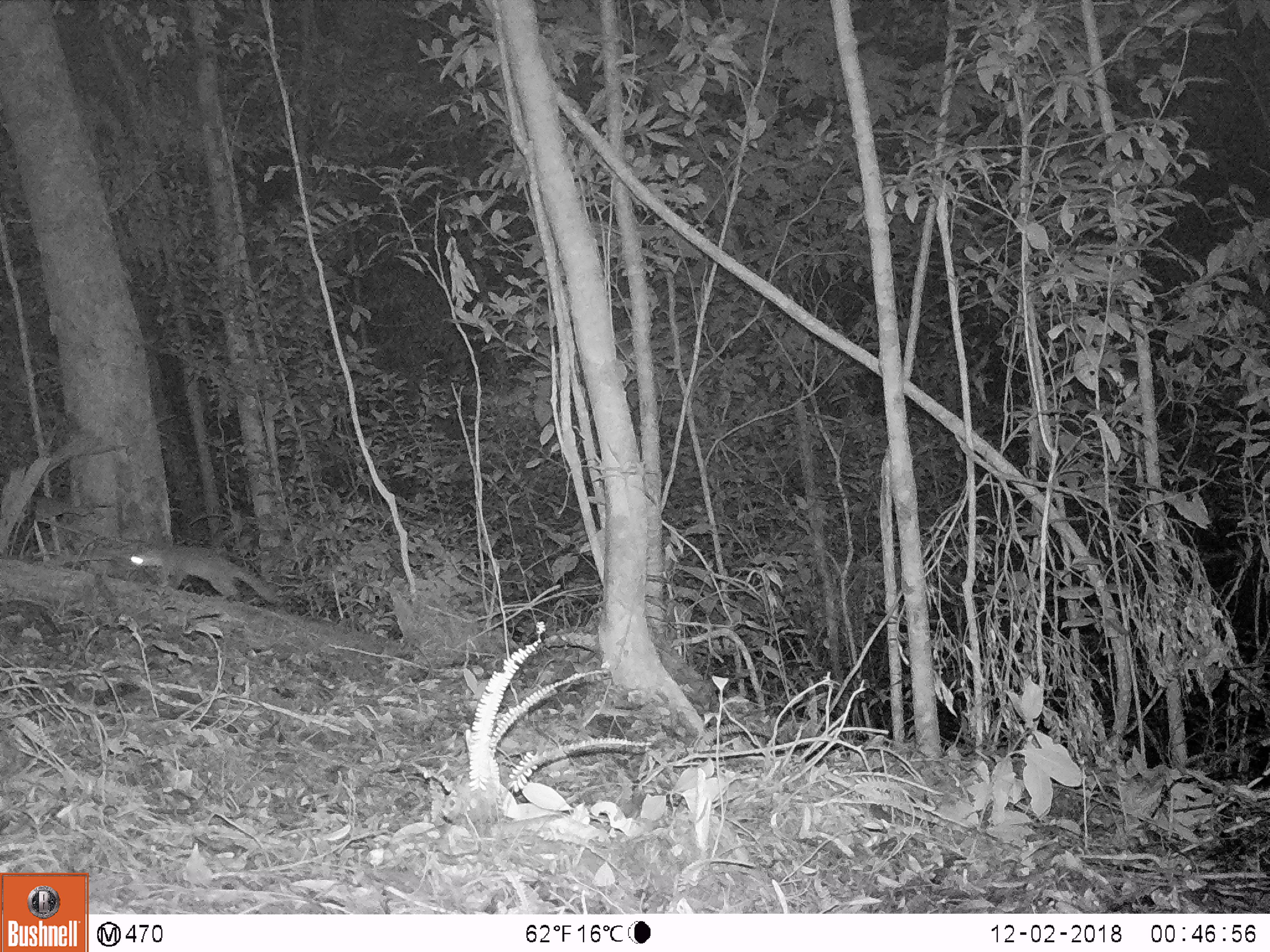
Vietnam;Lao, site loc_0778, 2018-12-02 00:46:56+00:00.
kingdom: Animalia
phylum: Chordata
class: Mammalia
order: Carnivora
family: Mustelidae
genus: Melogale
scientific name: Melogale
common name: ferret badger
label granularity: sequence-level